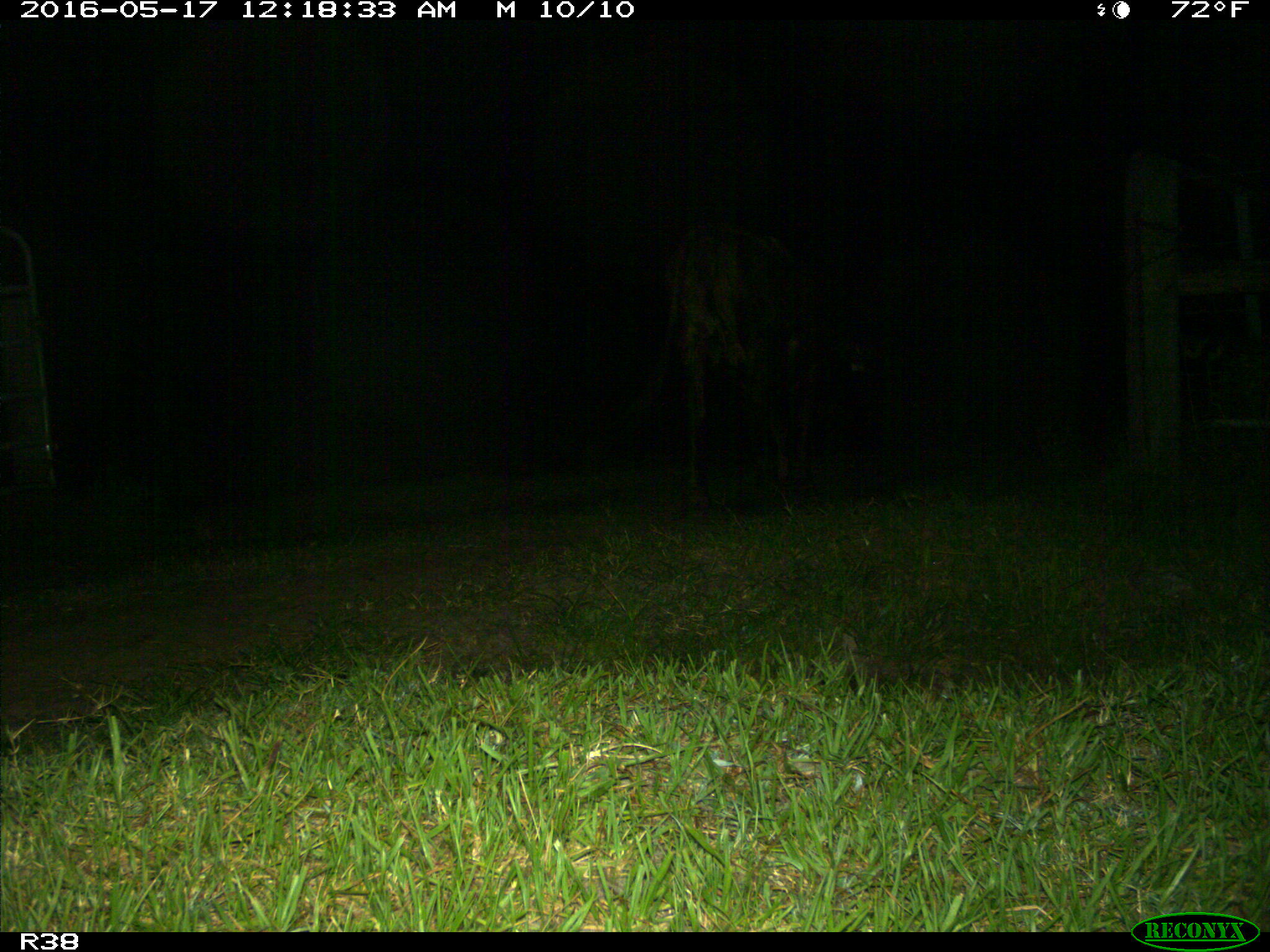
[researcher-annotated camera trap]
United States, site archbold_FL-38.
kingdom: Animalia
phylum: Chordata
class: Mammalia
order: Artiodactyla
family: Bovidae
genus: Bos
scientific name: Bos taurus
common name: domestic cow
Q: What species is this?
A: Bos taurus (domestic cow).